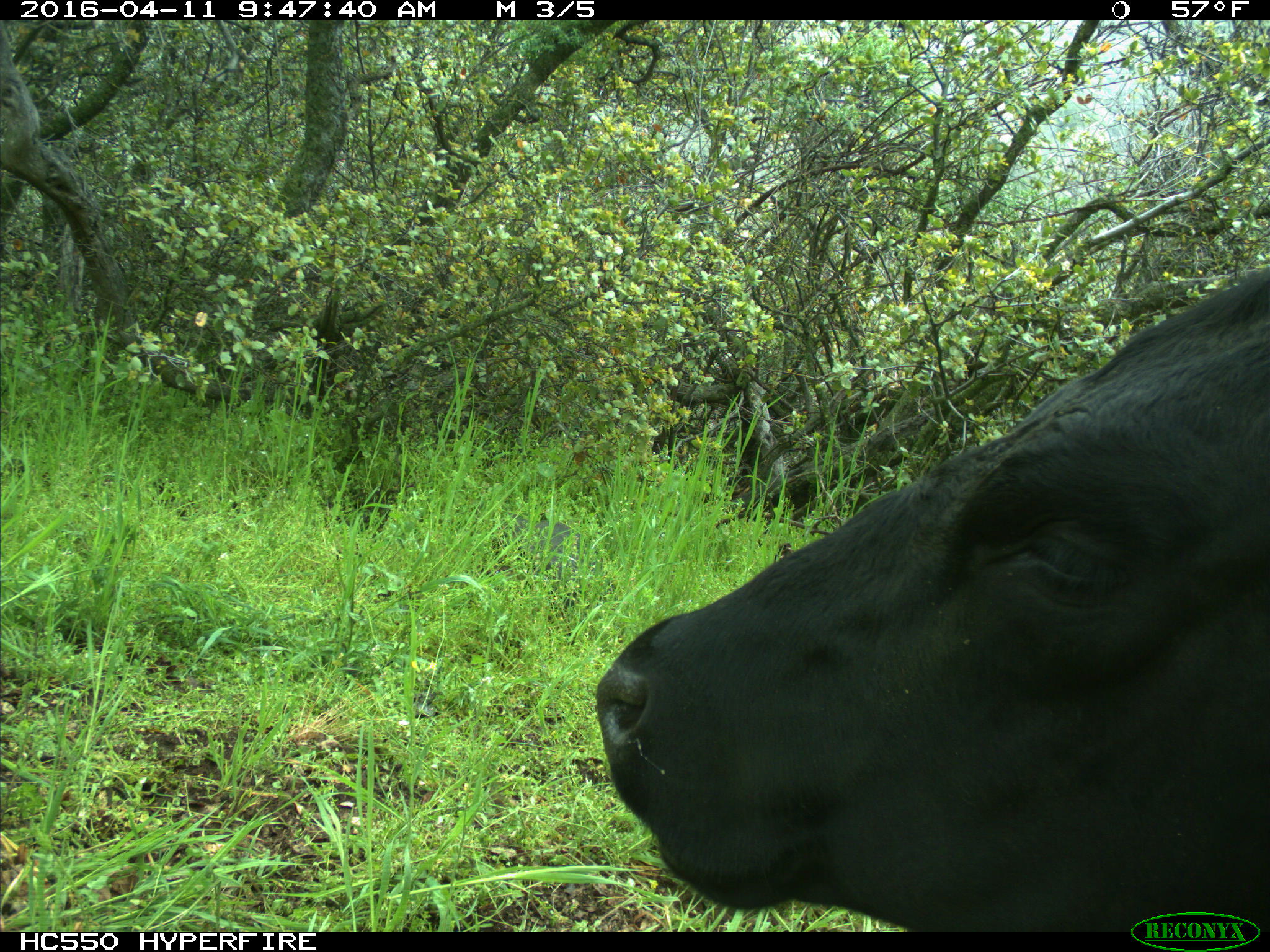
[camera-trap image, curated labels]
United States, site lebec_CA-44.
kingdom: Animalia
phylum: Chordata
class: Mammalia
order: Artiodactyla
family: Bovidae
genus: Bos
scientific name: Bos taurus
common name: domestic cow